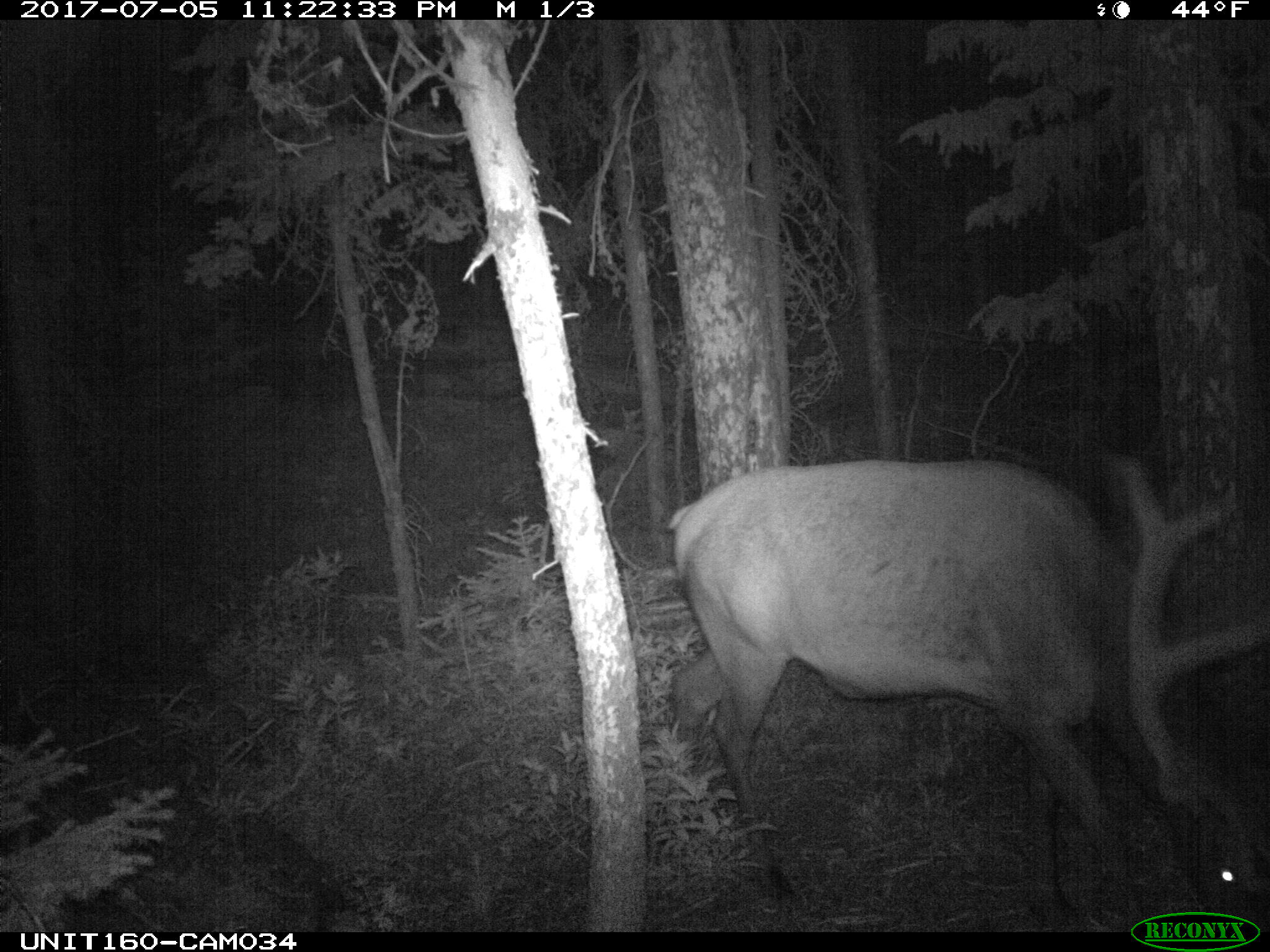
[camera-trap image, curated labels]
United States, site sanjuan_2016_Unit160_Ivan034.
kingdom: Animalia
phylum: Chordata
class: Mammalia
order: Artiodactyla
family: Cervidae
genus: Cervus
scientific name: Cervus elaphus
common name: red deer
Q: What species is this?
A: Cervus elaphus (red deer).